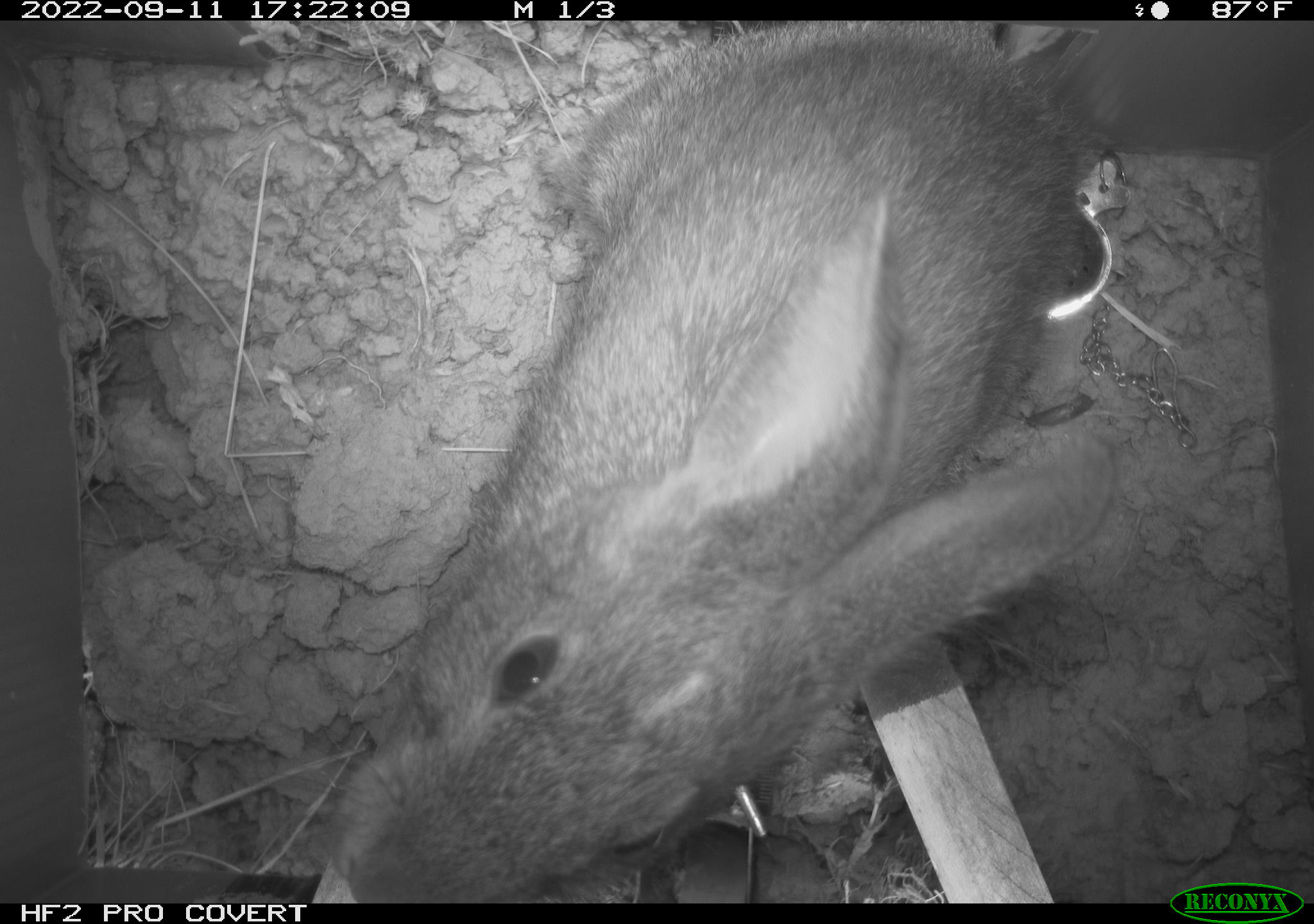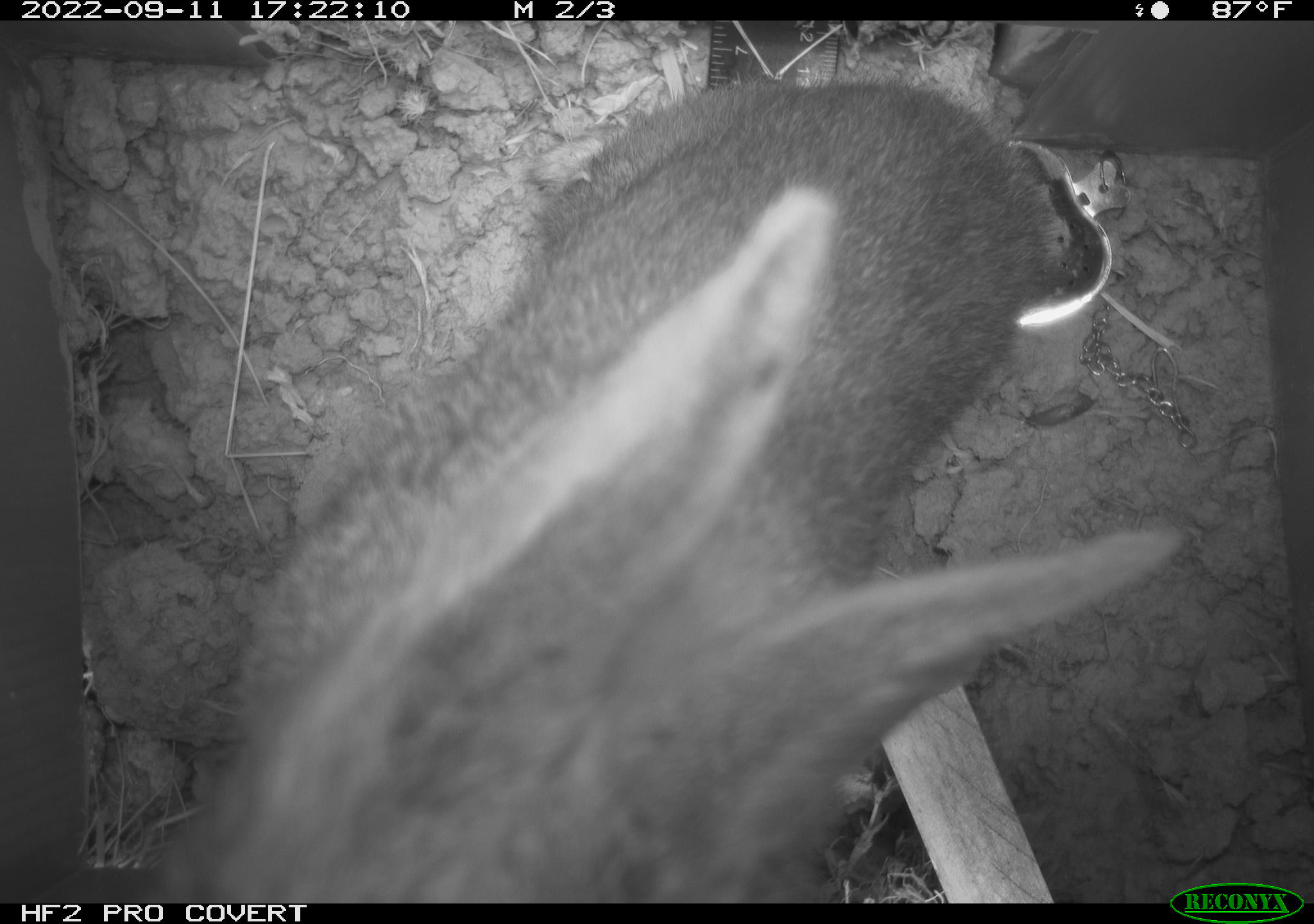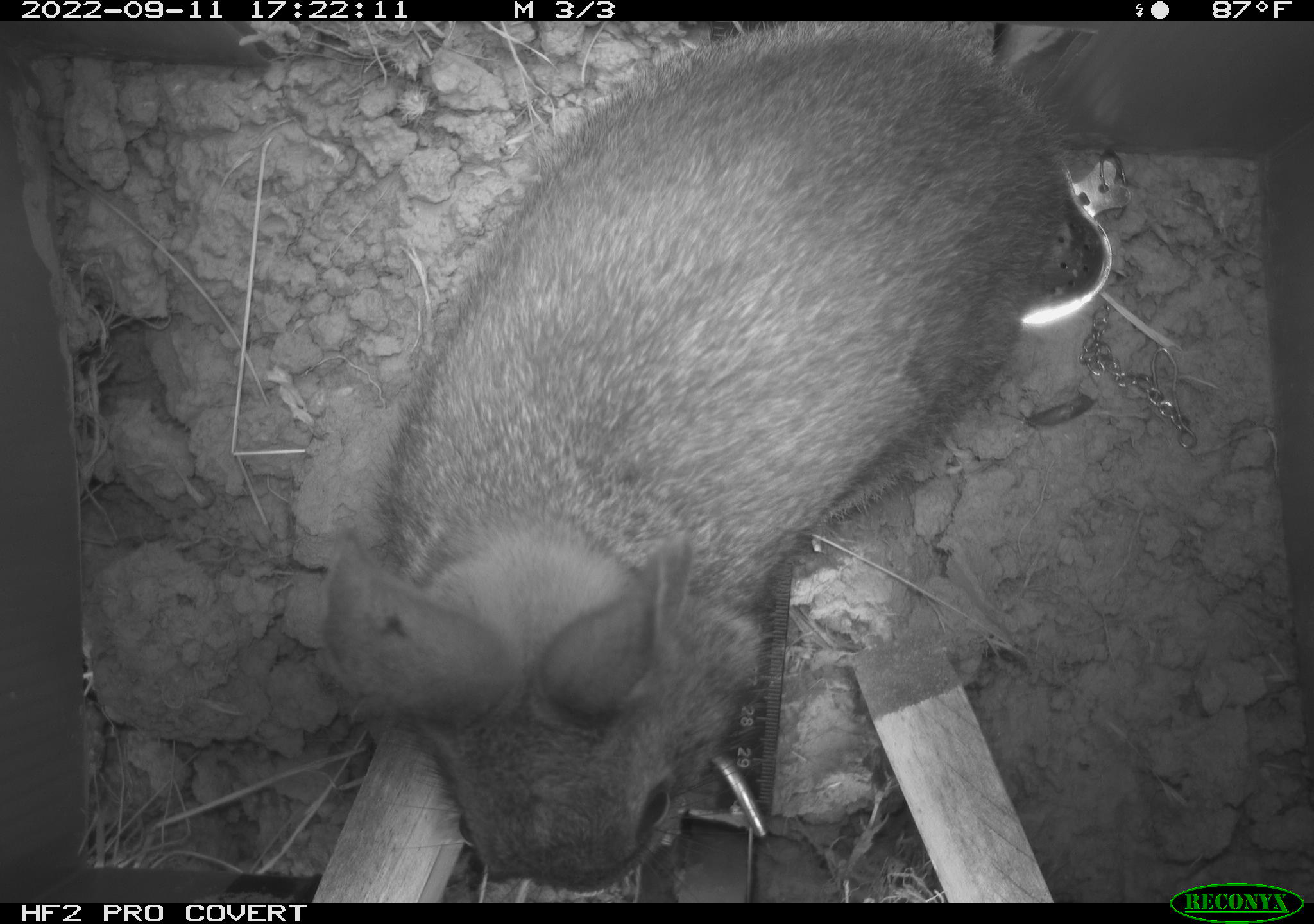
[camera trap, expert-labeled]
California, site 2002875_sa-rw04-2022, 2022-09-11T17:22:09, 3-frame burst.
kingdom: Animalia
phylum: Chordata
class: Mammalia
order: Lagomorpha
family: Leporidae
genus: Sylvilagus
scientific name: Sylvilagus bachmani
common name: brush rabbit